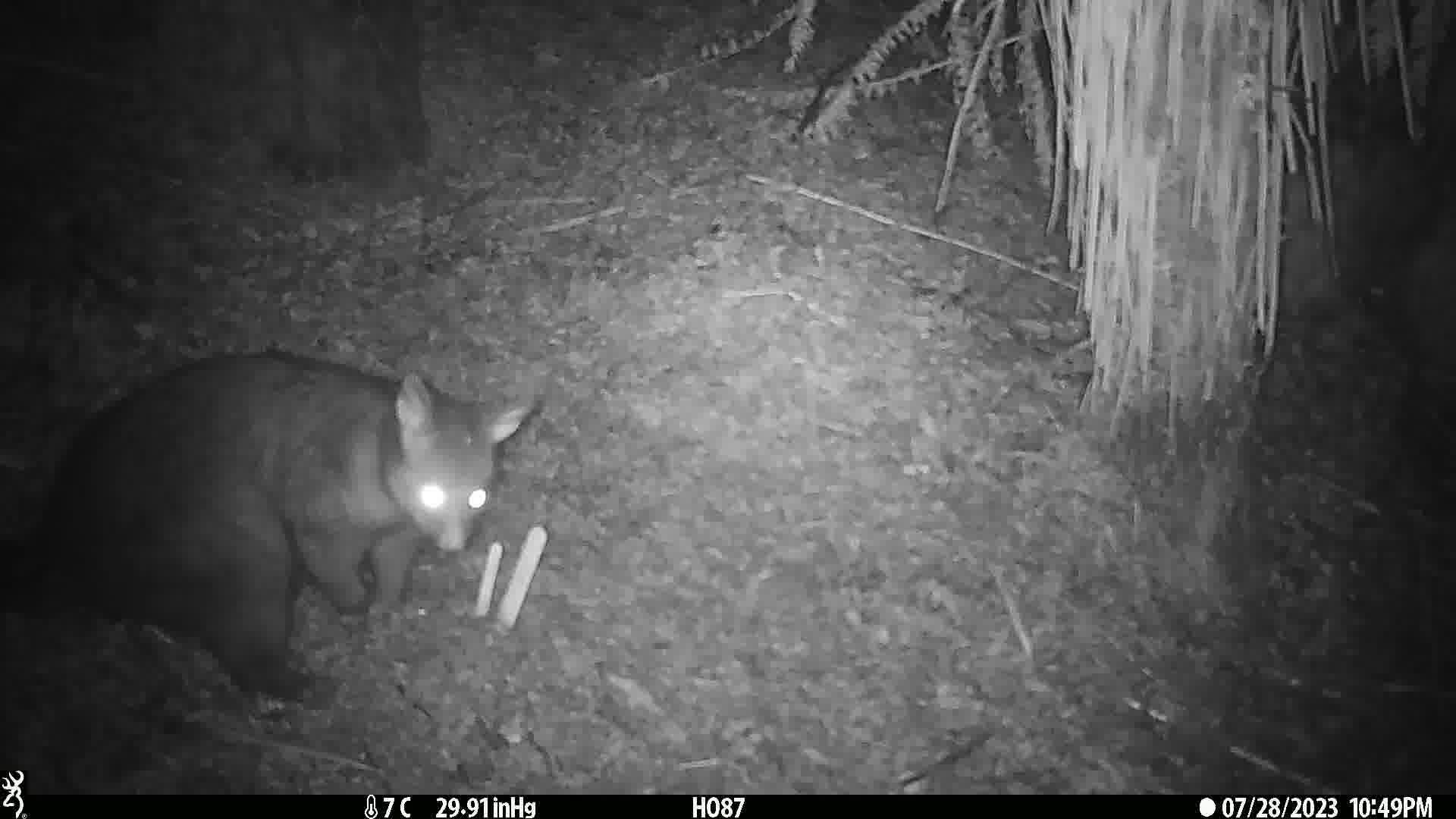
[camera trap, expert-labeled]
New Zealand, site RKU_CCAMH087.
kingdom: Animalia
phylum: Chordata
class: Mammalia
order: Diprotodontia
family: Phalangeridae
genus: Trichosurus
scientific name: Trichosurus vulpecula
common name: common brushtail possum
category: possum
Possum (common brushtail possum) (Trichosurus vulpecula).